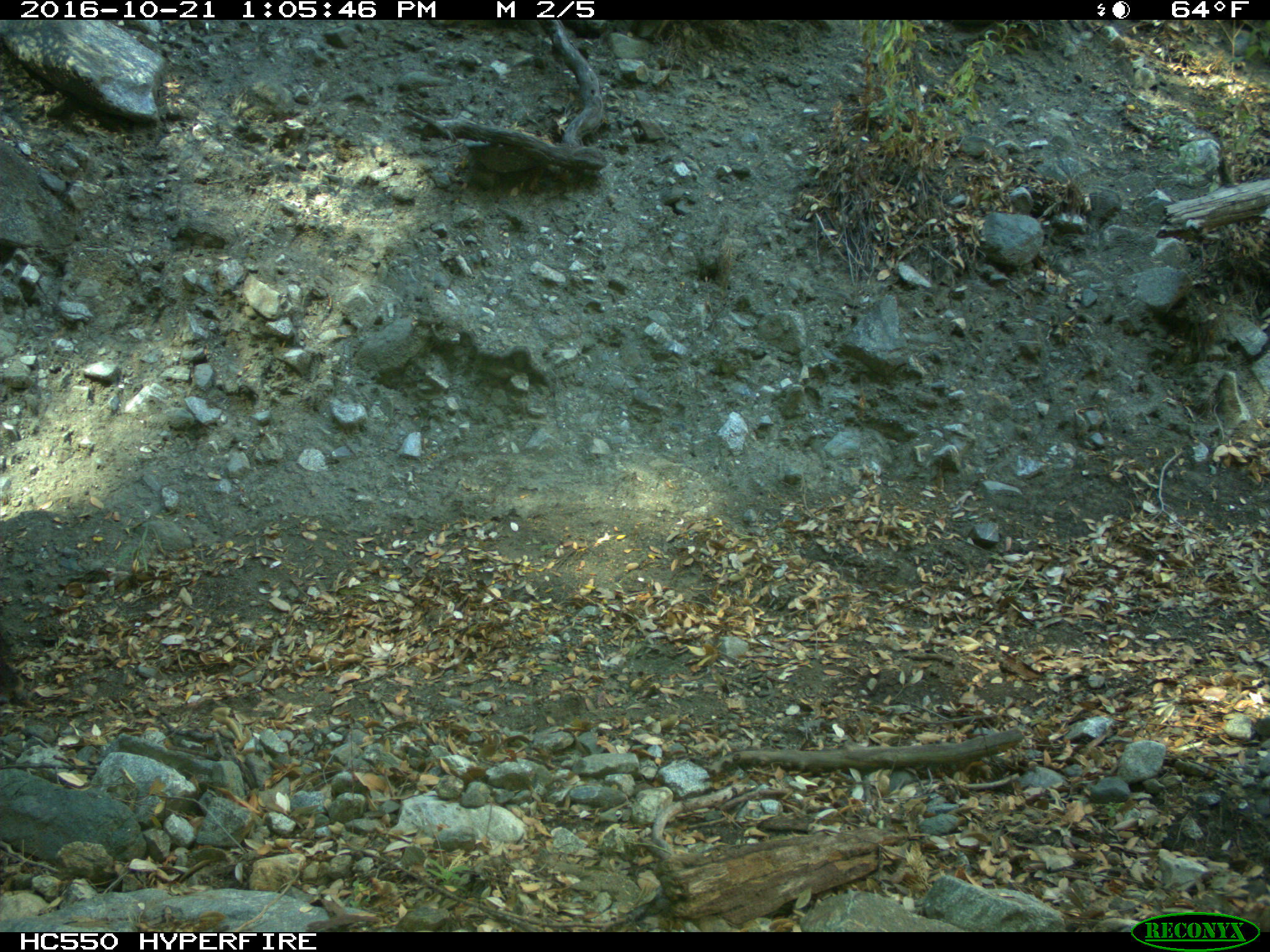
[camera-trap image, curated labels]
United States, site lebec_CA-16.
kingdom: Animalia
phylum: Chordata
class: Mammalia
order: Artiodactyla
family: Bovidae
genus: Bos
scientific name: Bos taurus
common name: domestic cow